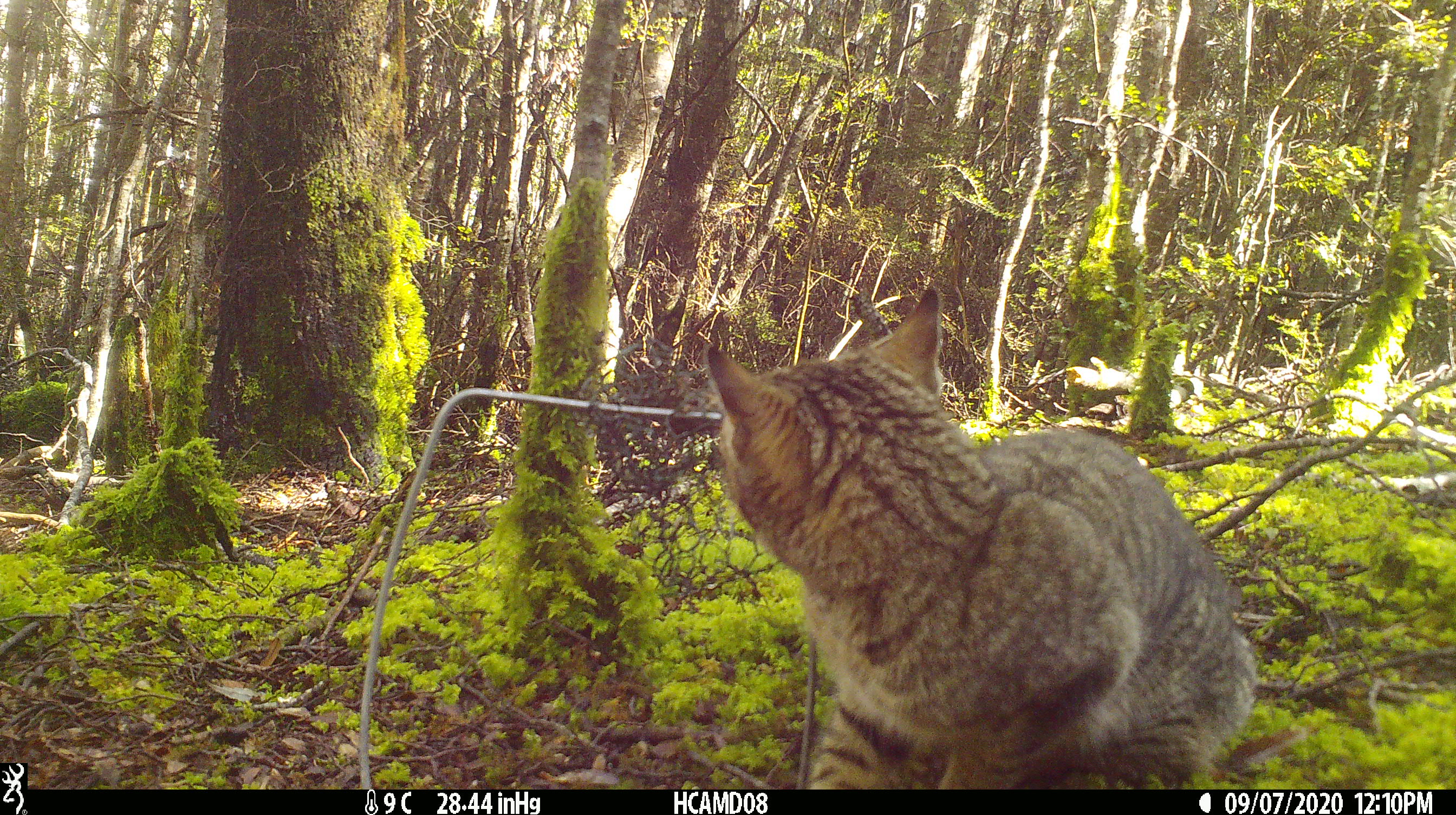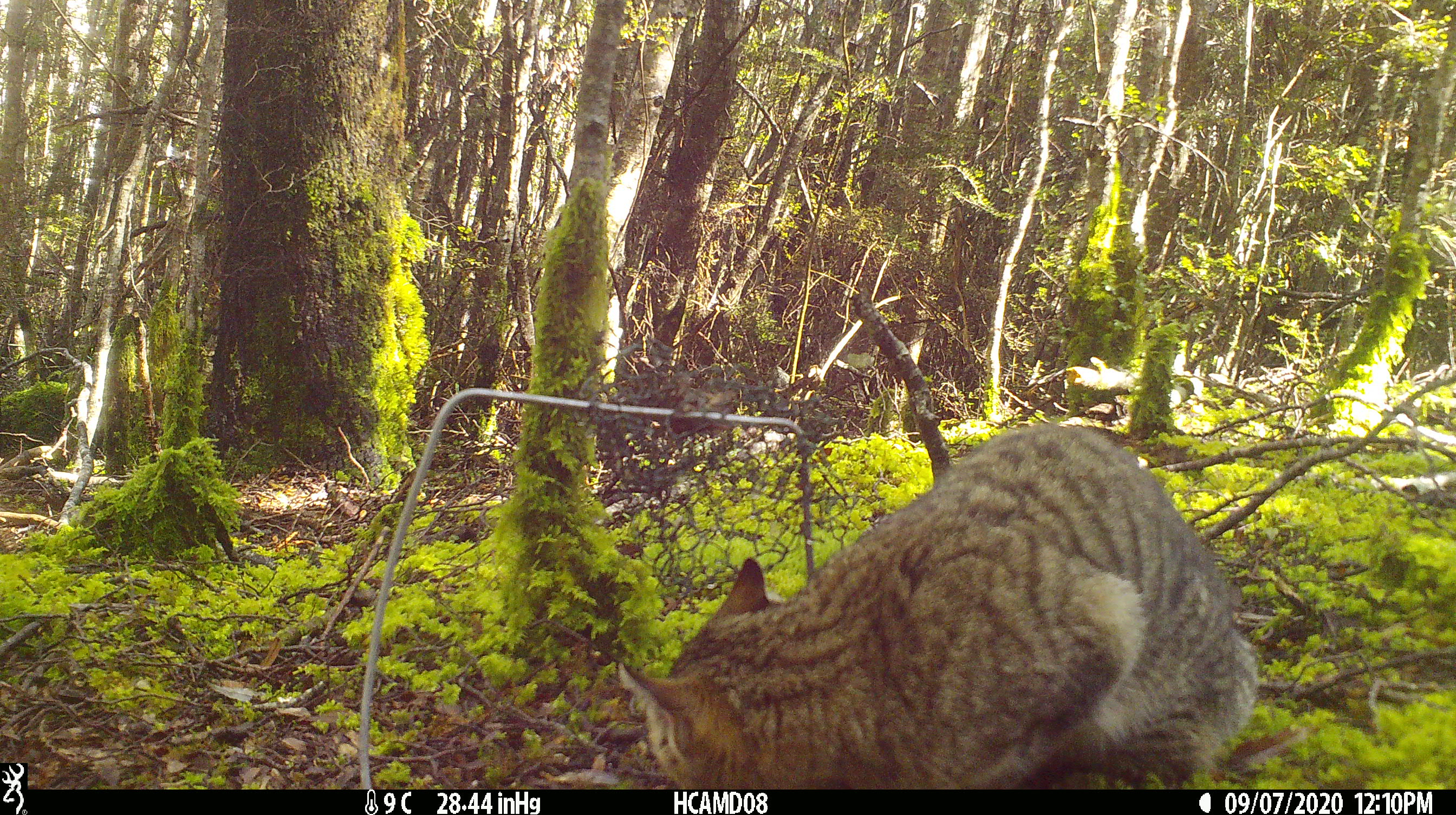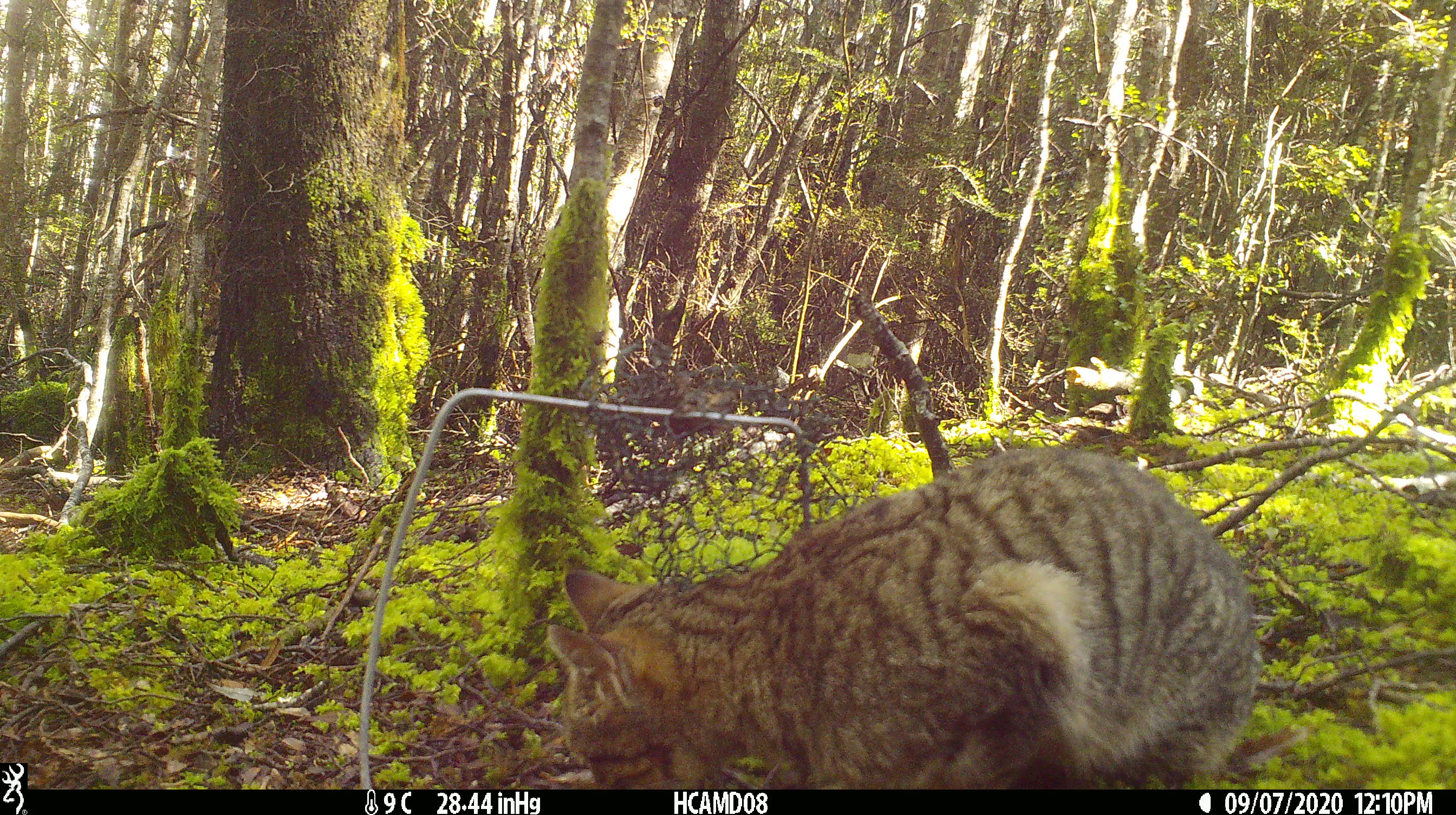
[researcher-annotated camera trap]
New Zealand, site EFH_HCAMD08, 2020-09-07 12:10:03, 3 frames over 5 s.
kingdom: Animalia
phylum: Chordata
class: Mammalia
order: Carnivora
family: Felidae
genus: Felis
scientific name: Felis catus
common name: domestic cat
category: cat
Cat (domestic cat) (Felis catus).